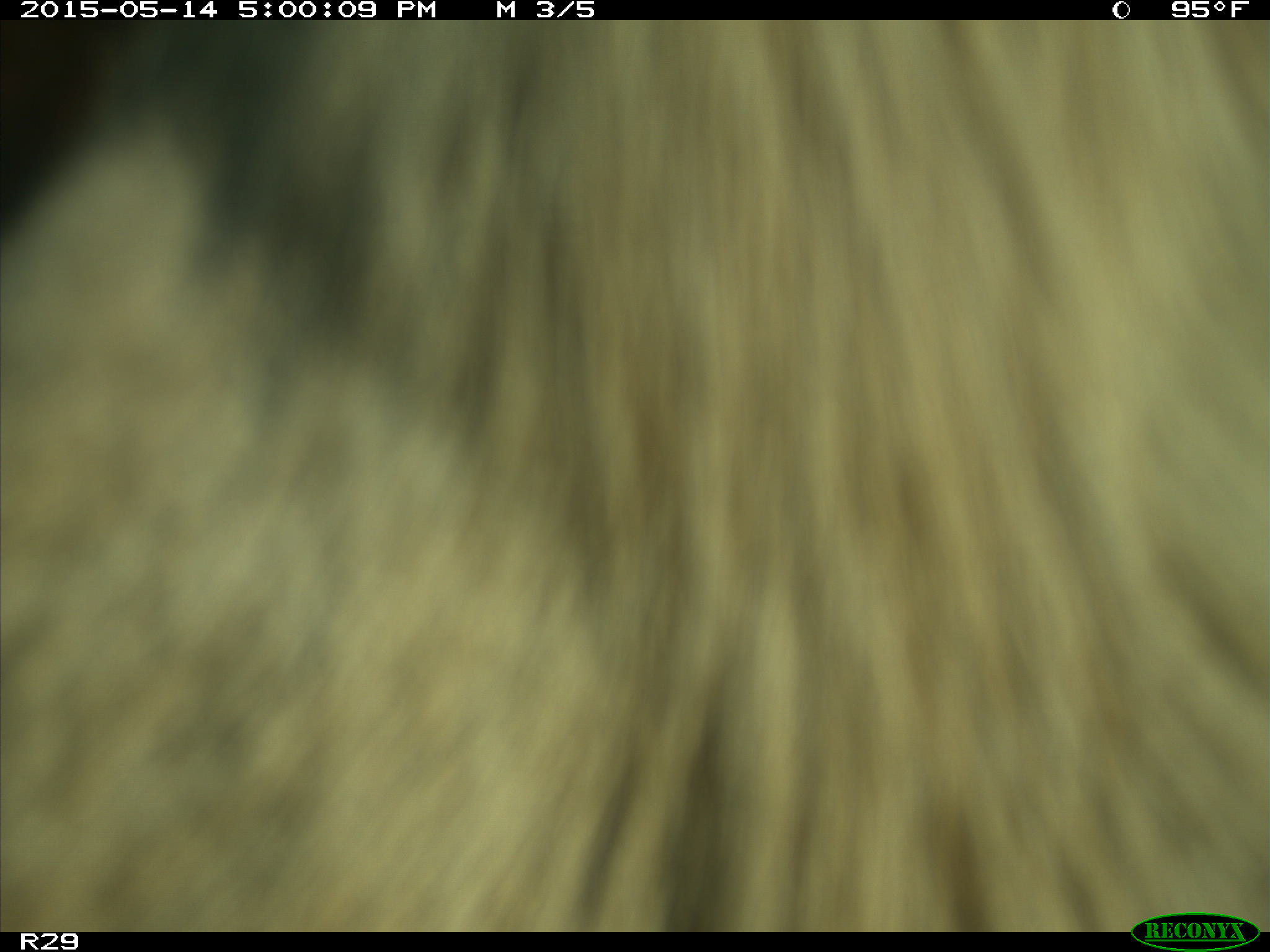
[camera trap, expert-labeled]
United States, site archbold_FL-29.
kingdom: Animalia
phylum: Chordata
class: Mammalia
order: Artiodactyla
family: Bovidae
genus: Bos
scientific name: Bos taurus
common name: domestic cow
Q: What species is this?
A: Bos taurus (domestic cow).